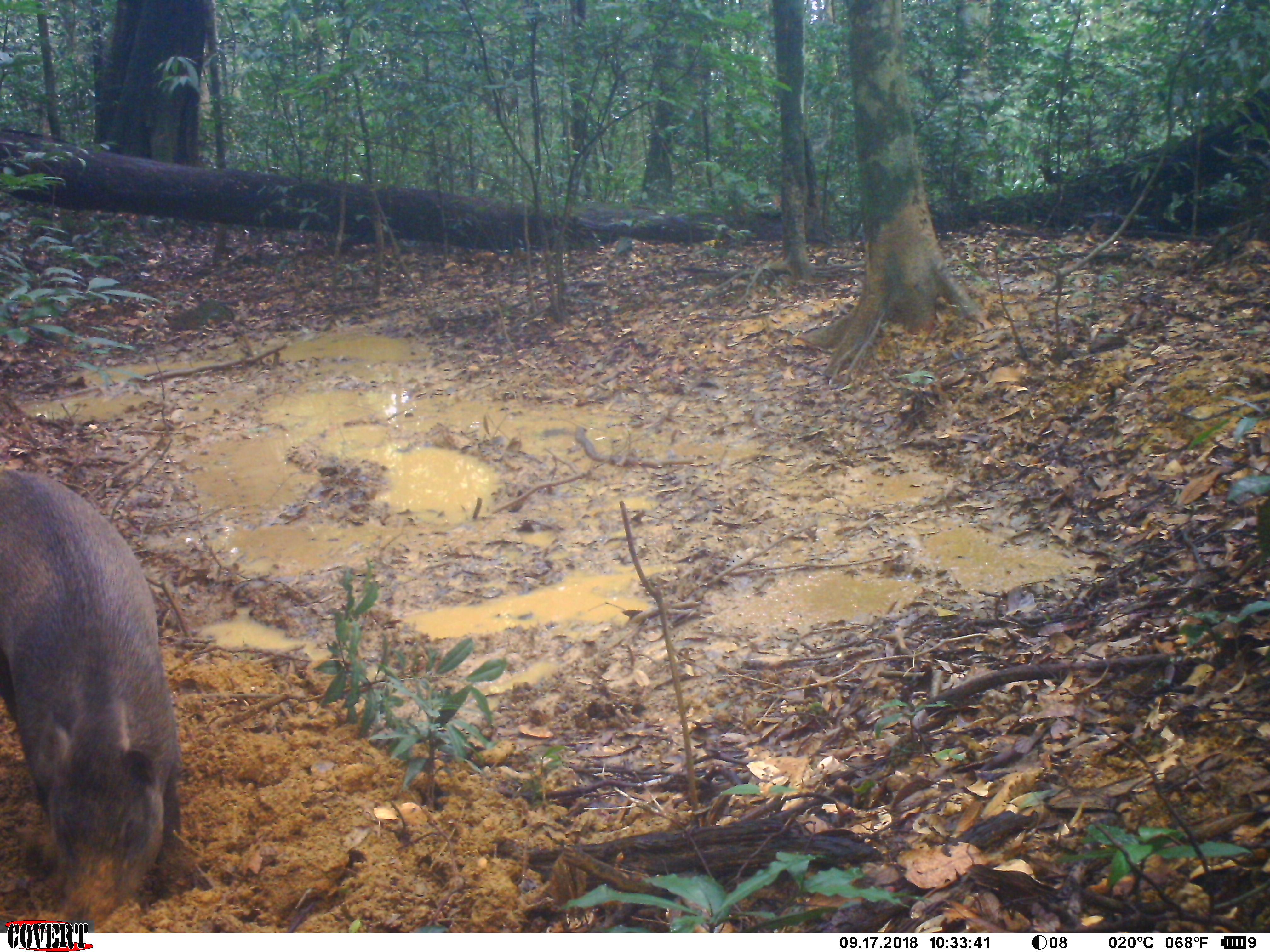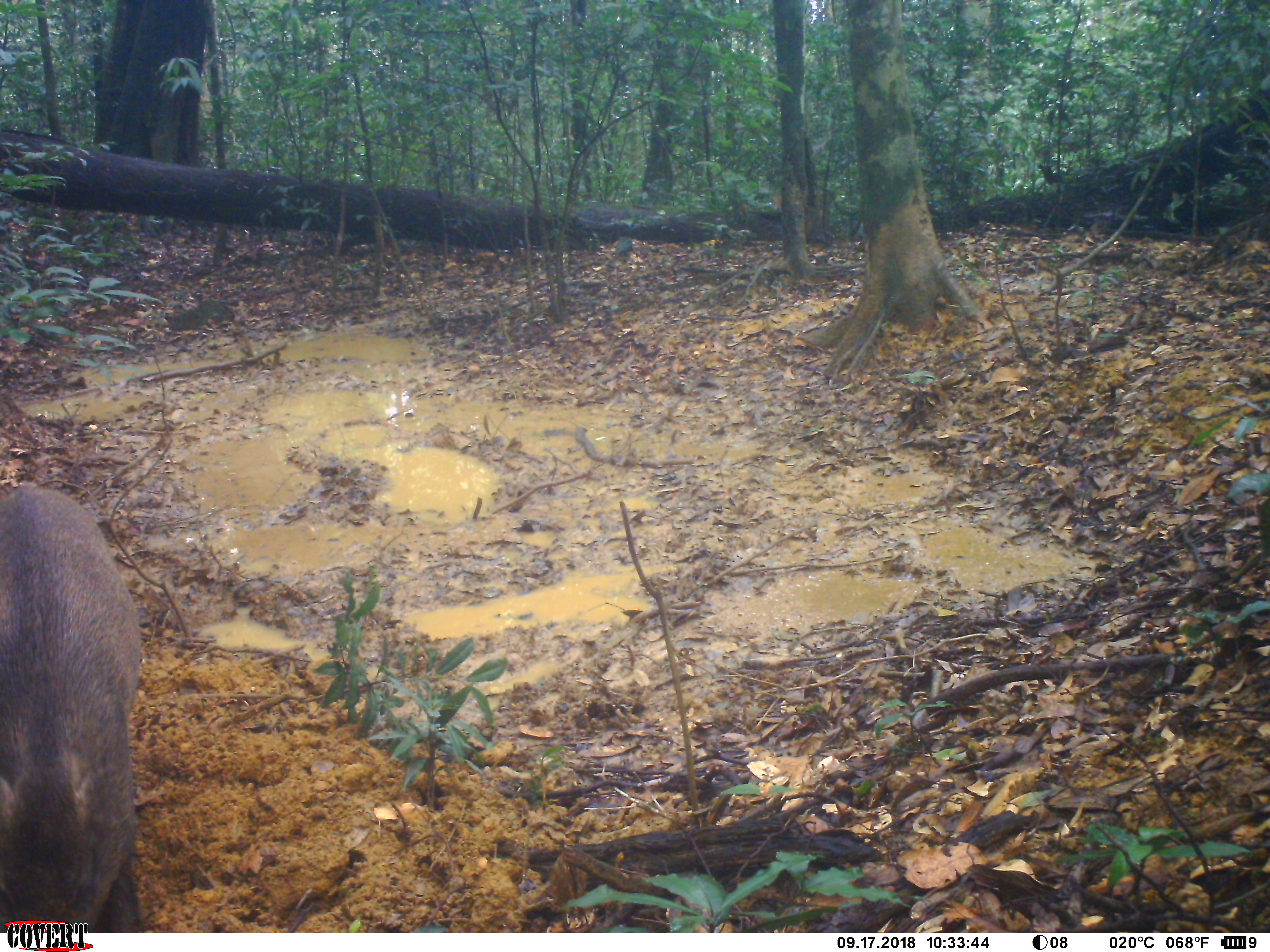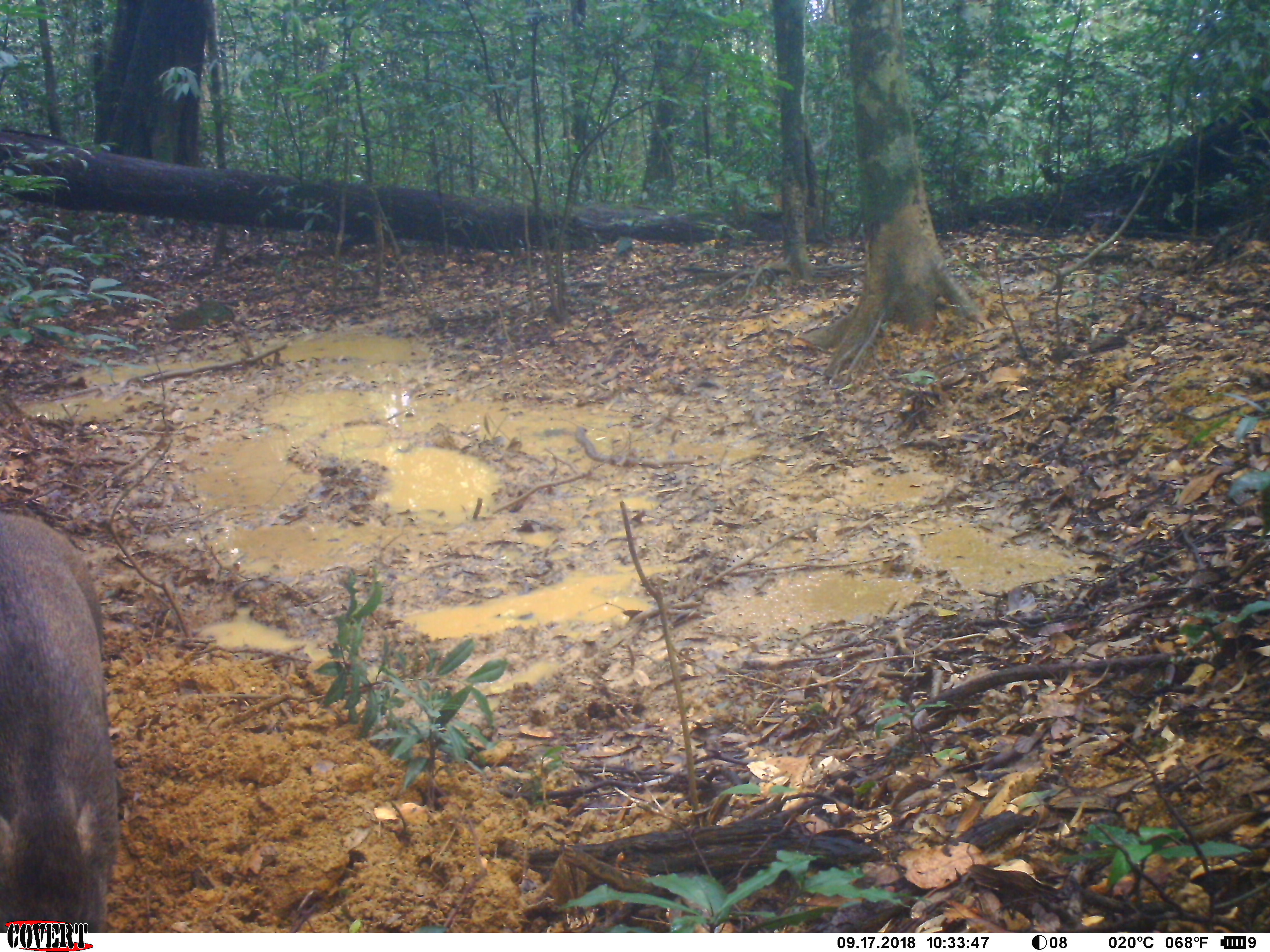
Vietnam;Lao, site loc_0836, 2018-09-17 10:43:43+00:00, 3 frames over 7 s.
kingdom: Animalia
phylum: Chordata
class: Mammalia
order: Artiodactyla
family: Suidae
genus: Sus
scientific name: Sus scrofa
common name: eurasian wild pig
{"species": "eurasian wild pig (Sus scrofa)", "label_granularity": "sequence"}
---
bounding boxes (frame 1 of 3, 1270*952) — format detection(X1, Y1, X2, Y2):
eurasian wild pig: detection(0, 464, 190, 933)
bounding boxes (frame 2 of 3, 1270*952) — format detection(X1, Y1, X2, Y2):
eurasian wild pig: detection(0, 479, 149, 933)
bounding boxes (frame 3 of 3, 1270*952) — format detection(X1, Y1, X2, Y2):
eurasian wild pig: detection(0, 507, 119, 932)